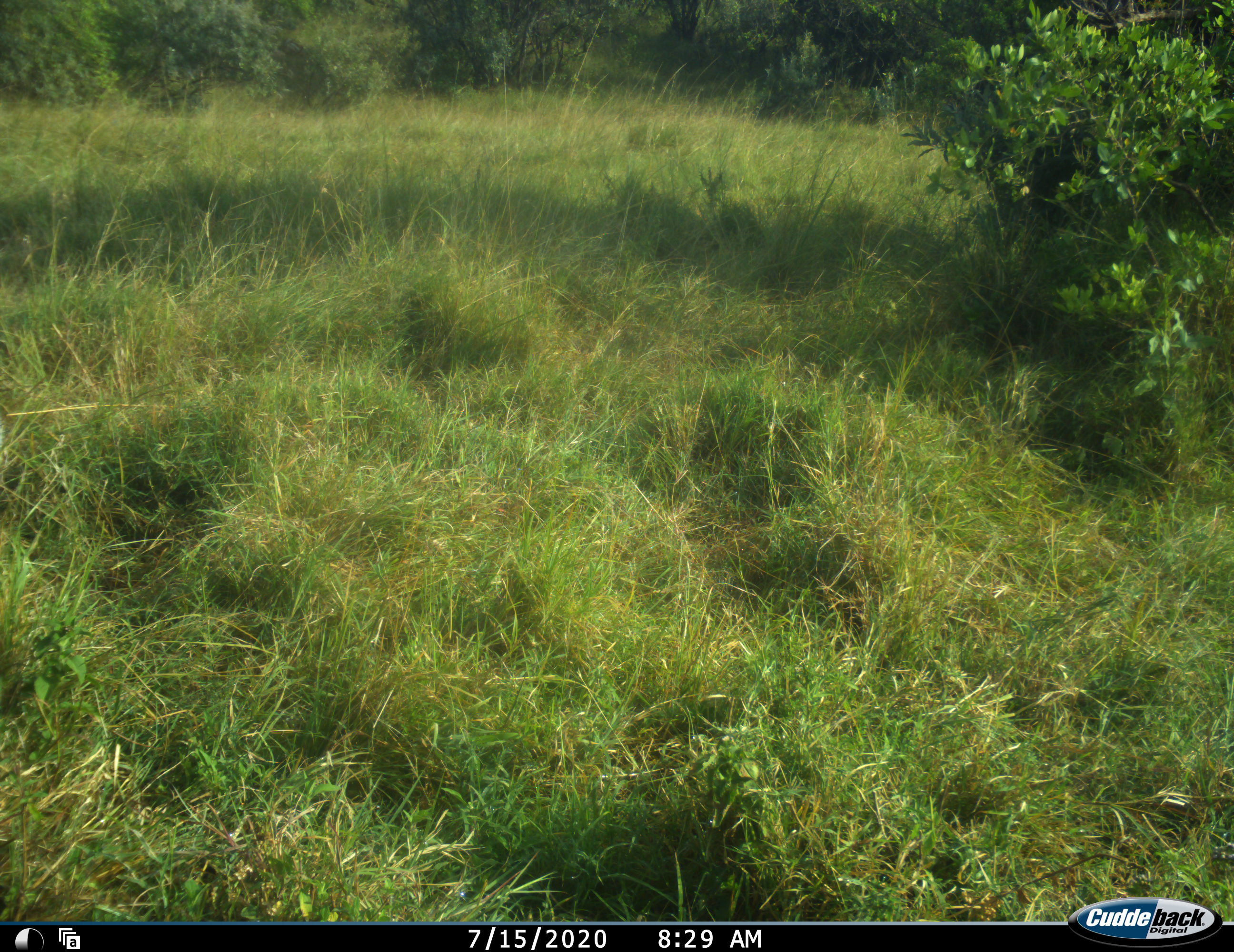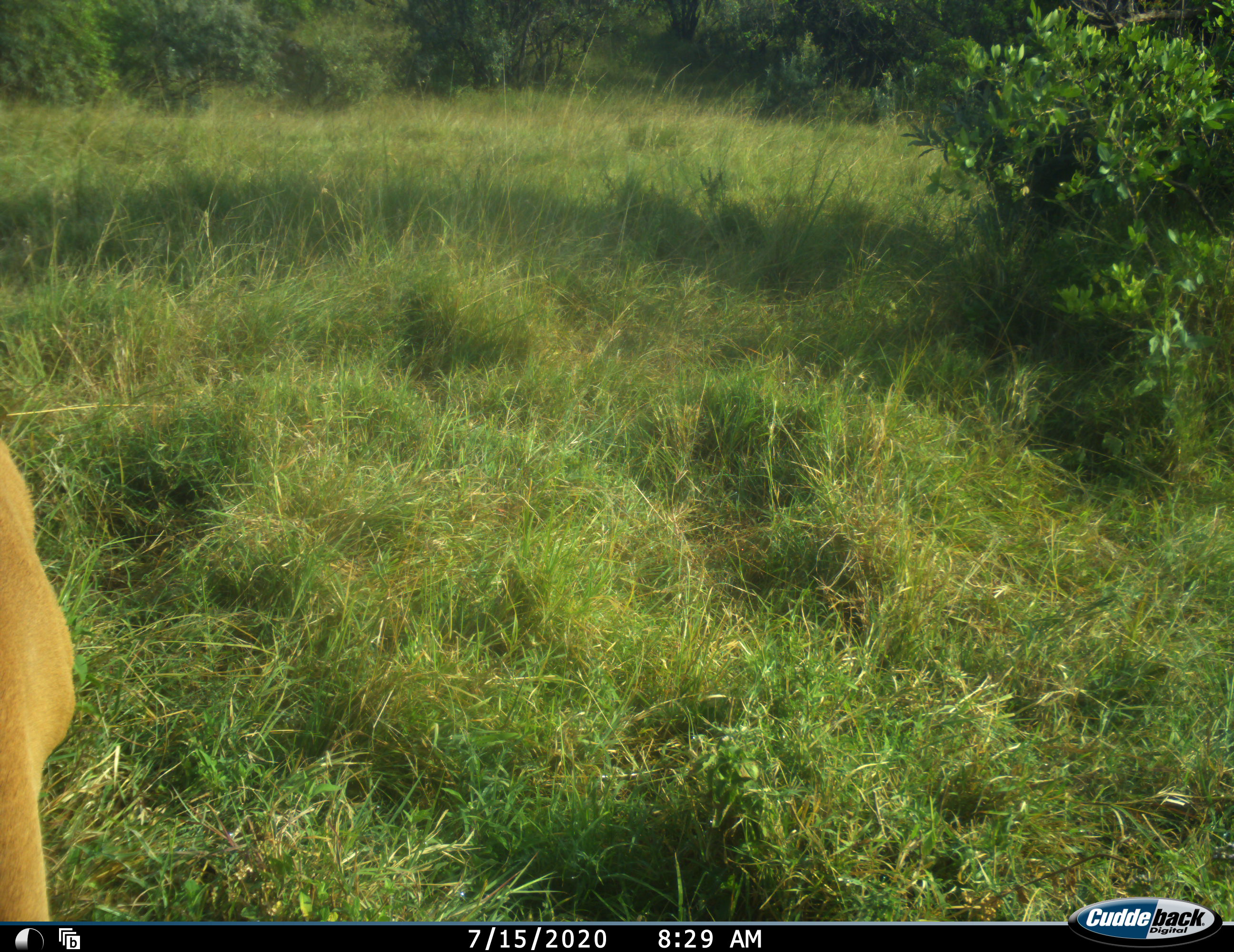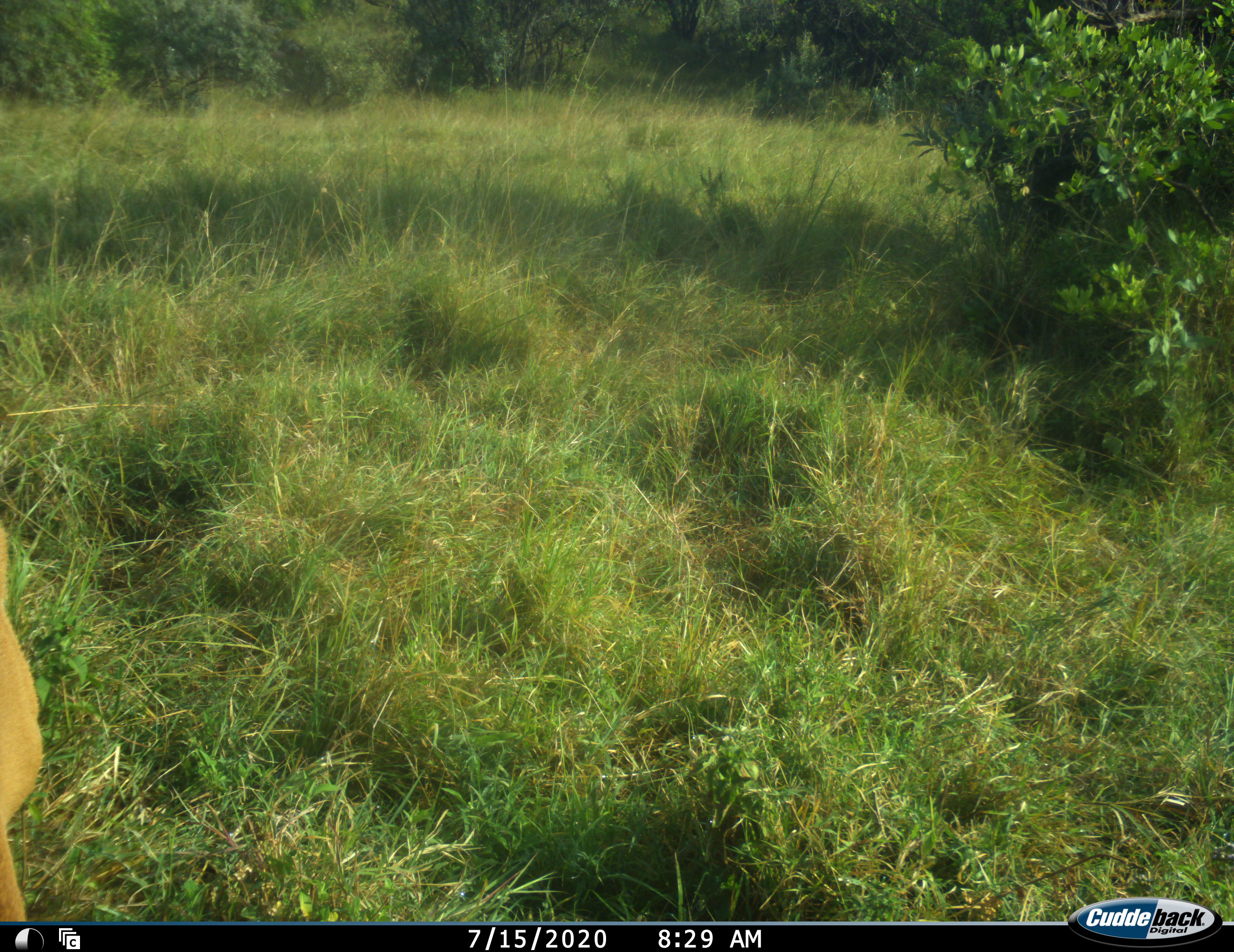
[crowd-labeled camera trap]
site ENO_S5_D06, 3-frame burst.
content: unidentified animal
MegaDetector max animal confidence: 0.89